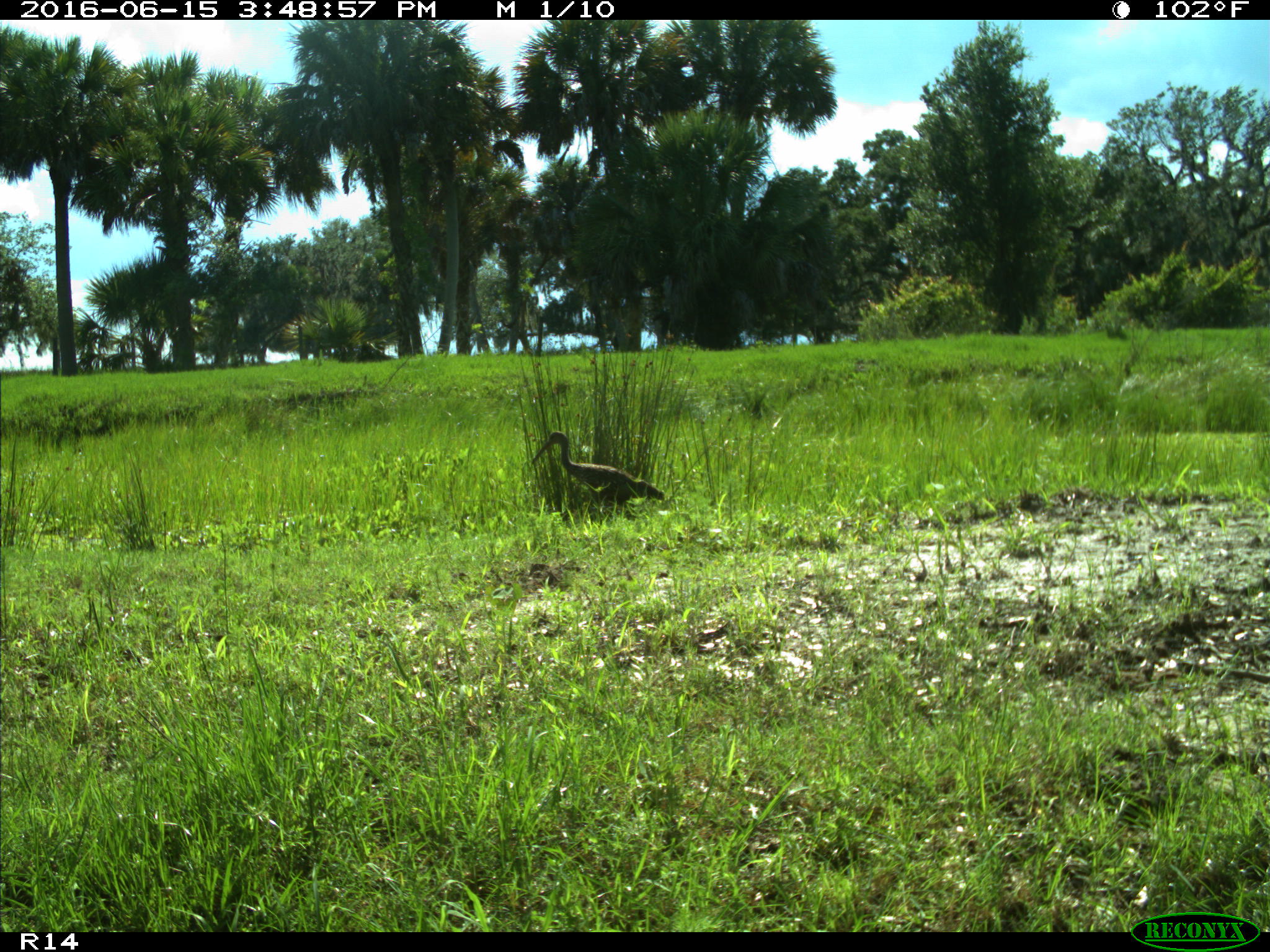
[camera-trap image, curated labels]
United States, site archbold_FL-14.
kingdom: Animalia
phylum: Chordata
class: Aves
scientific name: Aves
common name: birds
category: unidentified bird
Unidentified bird (birds) (Aves).